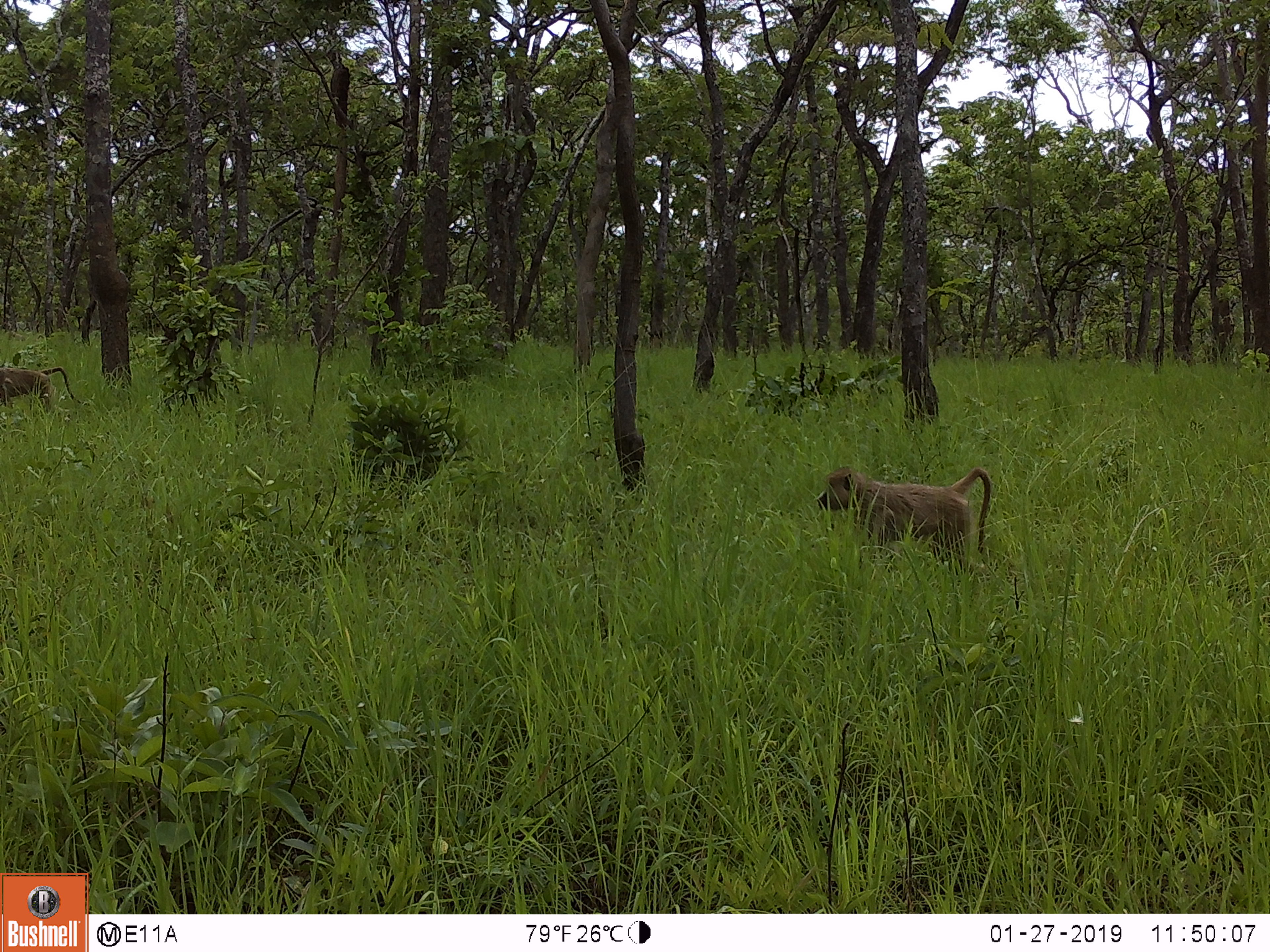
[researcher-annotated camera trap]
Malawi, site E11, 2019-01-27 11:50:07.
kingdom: Animalia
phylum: Chordata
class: Mammalia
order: Primates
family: Cercopithecidae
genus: Papio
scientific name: Papio cynocephalus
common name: yellow baboon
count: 2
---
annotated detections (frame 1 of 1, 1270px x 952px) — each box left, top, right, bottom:
yellow baboon: 815, 459, 996, 578; 0, 361, 90, 413